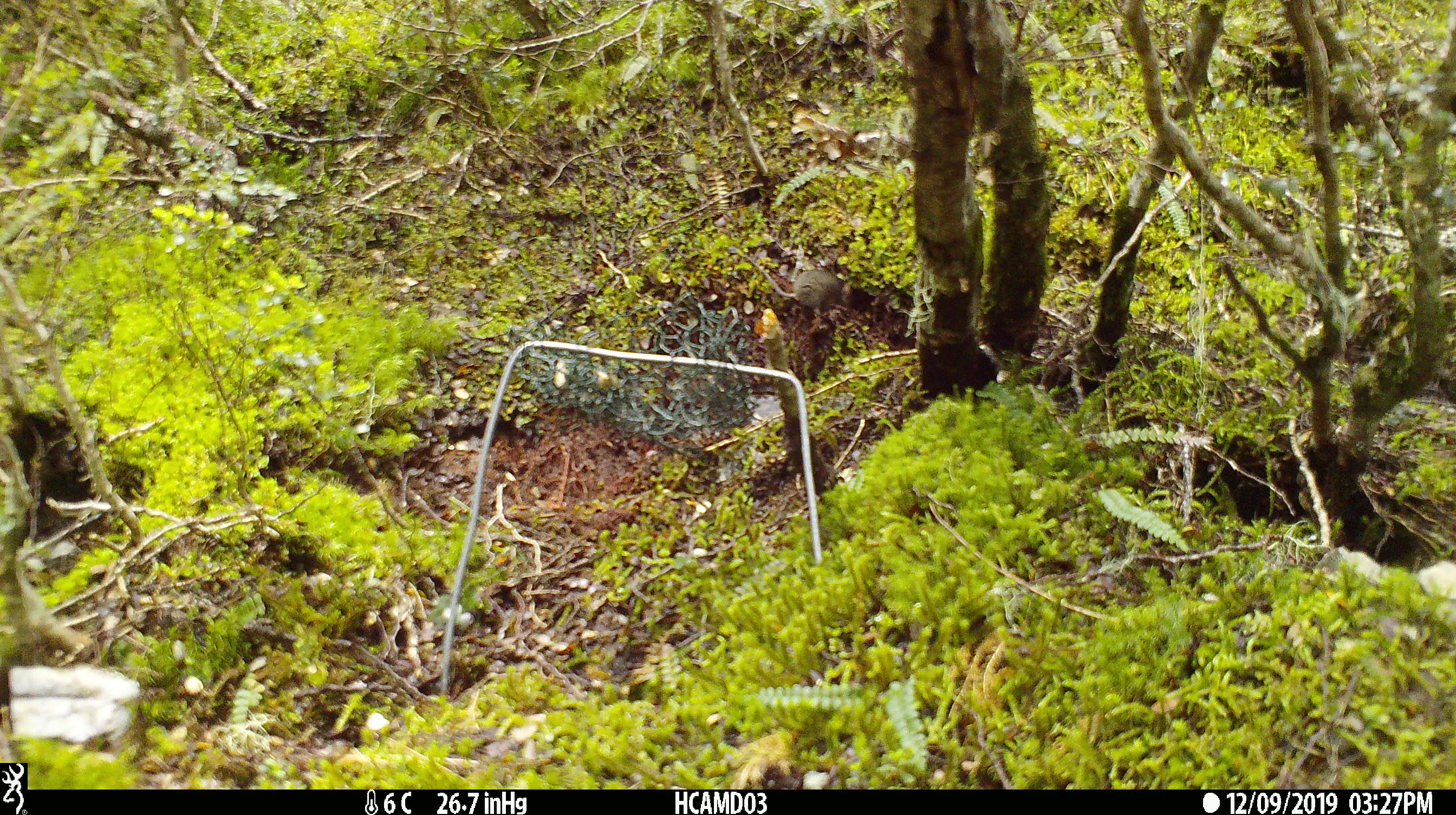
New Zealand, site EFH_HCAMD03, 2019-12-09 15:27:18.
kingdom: Animalia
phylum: Chordata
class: Mammalia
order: Rodentia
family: Muridae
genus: Mus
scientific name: Mus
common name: mouse